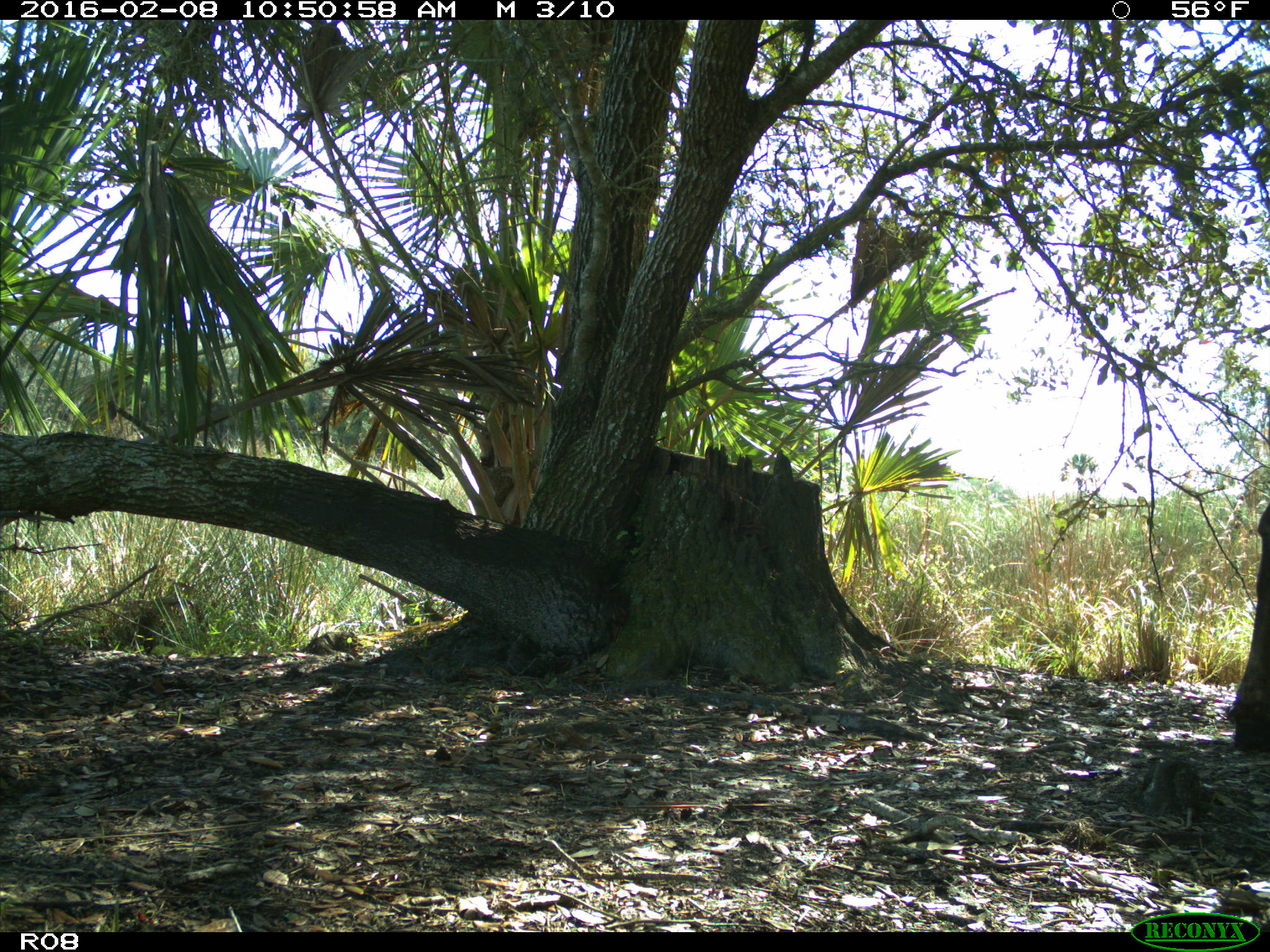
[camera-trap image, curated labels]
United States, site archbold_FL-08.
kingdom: Animalia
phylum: Chordata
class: Mammalia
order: Artiodactyla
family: Bovidae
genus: Bos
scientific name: Bos taurus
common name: domestic cow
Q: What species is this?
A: Bos taurus (domestic cow).